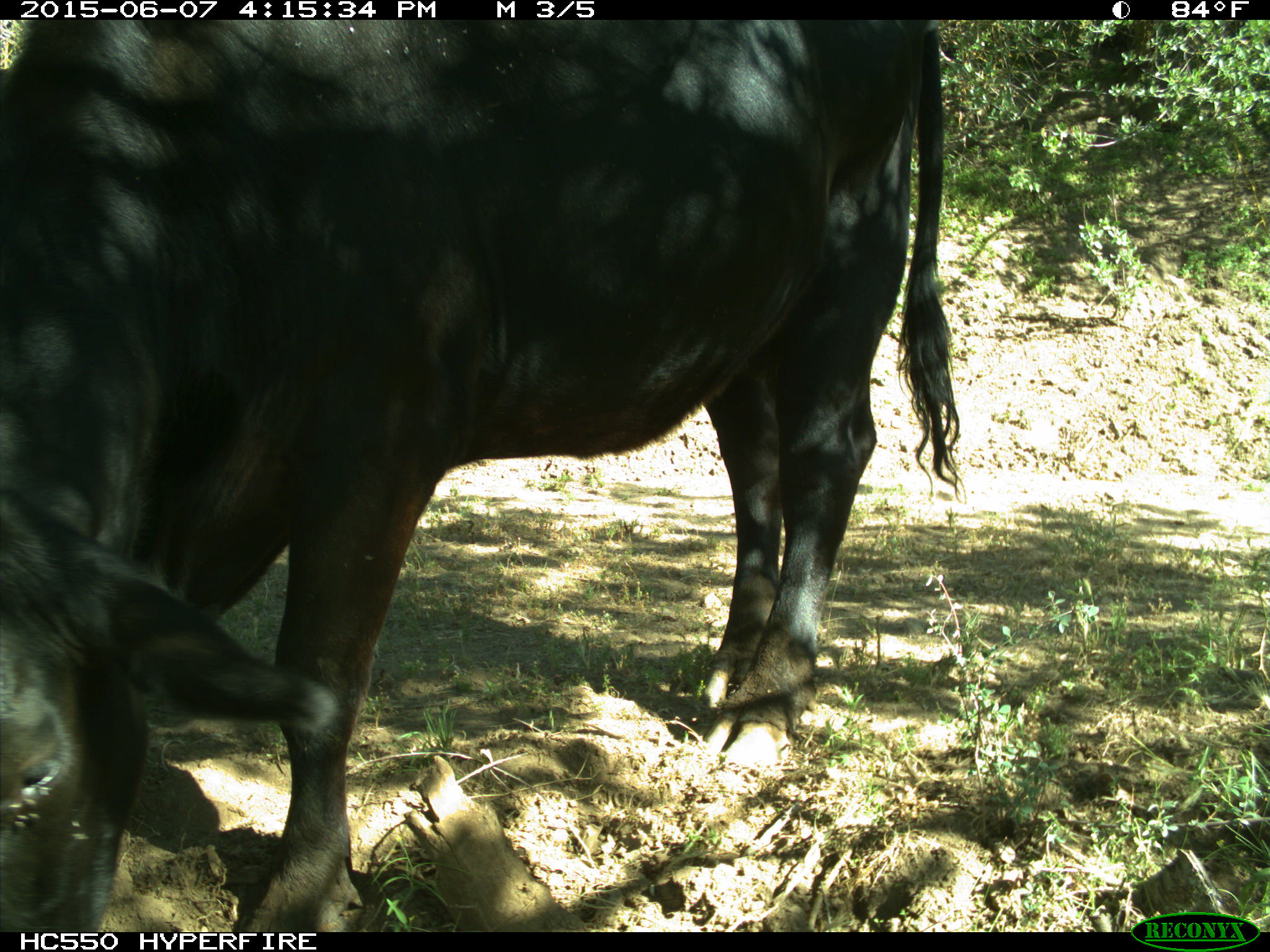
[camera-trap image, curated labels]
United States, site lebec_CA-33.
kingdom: Animalia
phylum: Chordata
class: Mammalia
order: Artiodactyla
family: Bovidae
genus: Bos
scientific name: Bos taurus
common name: domestic cow